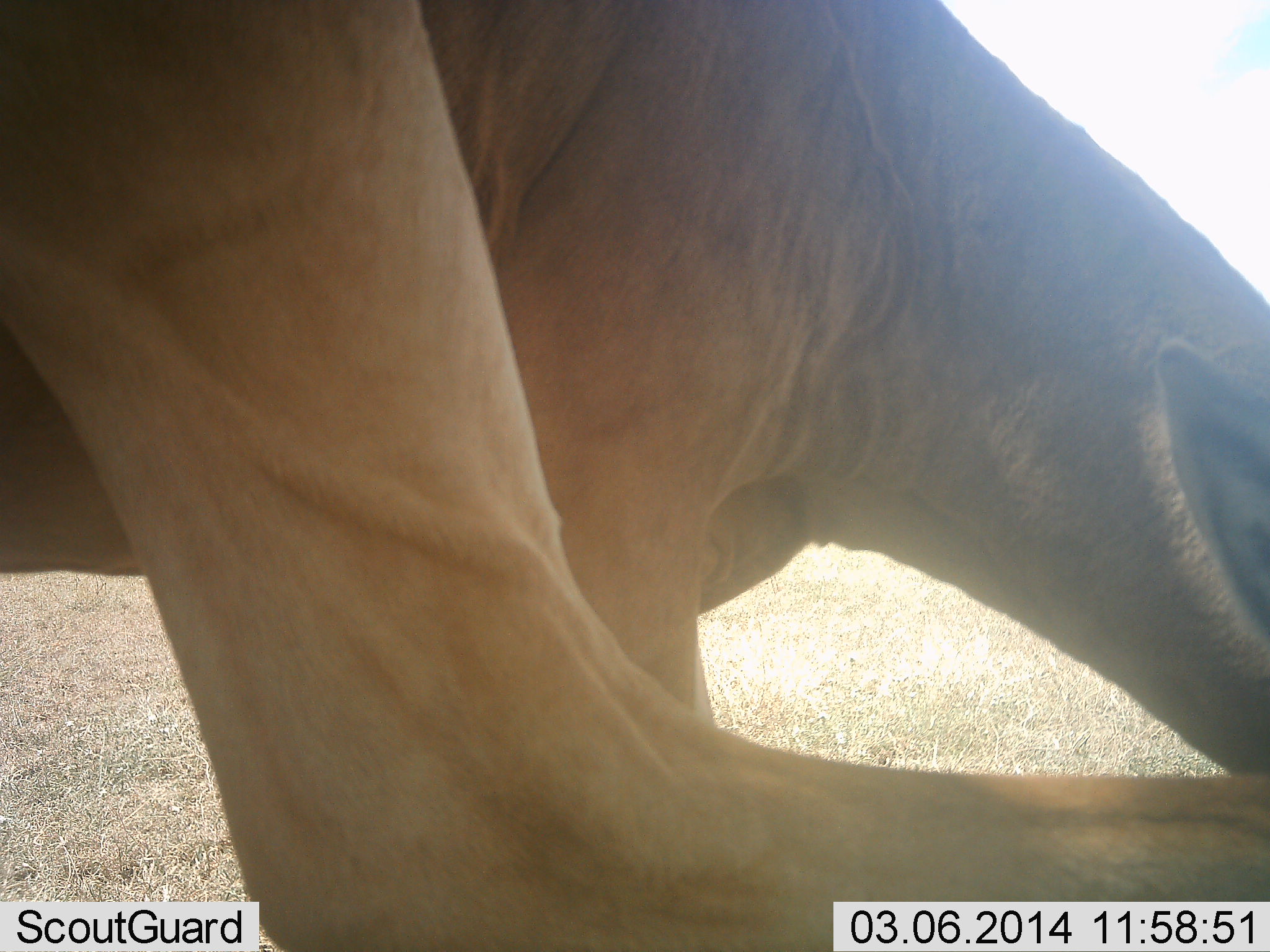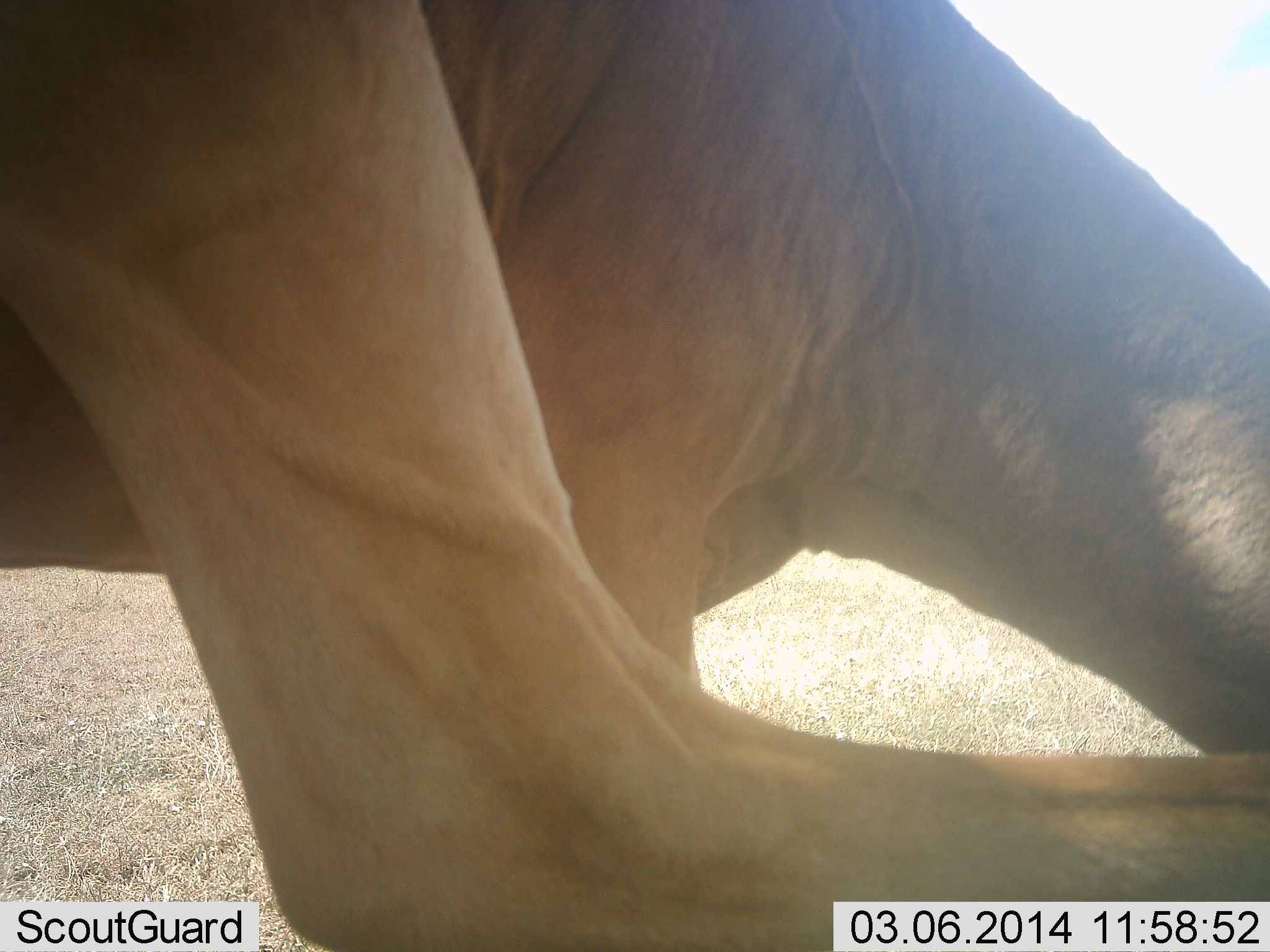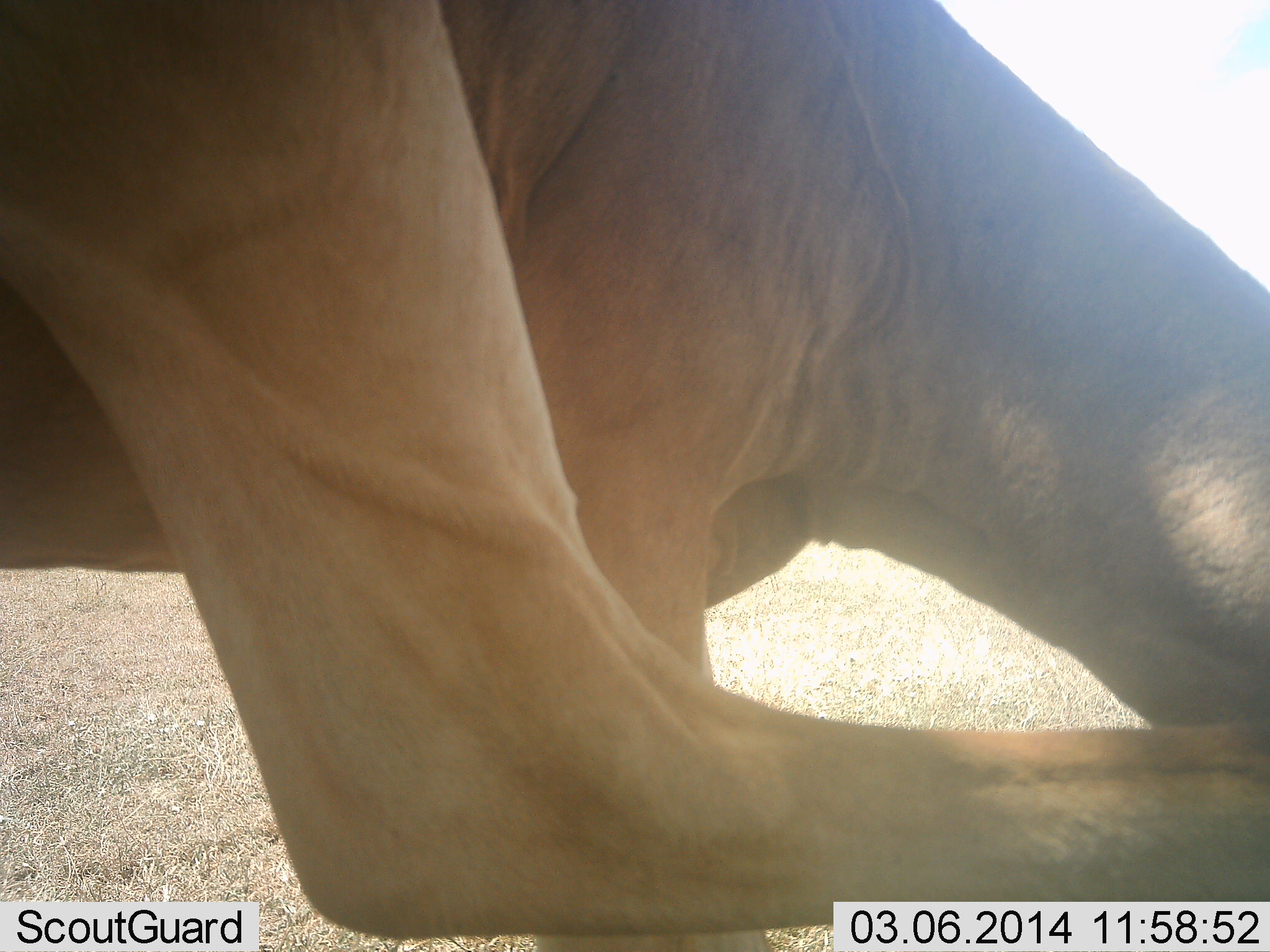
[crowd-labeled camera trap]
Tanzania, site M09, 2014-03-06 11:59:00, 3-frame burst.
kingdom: Animalia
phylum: Chordata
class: Mammalia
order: Artiodactyla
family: Bovidae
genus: Alcelaphus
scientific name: Alcelaphus buselaphus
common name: hartebeest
Hartebeest (Alcelaphus buselaphus), count 1. Behavior (volunteer vote fractions): standing 90%, resting 10%, moving 0%, interacting 0%. Young present (vote fraction): 0%. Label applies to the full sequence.